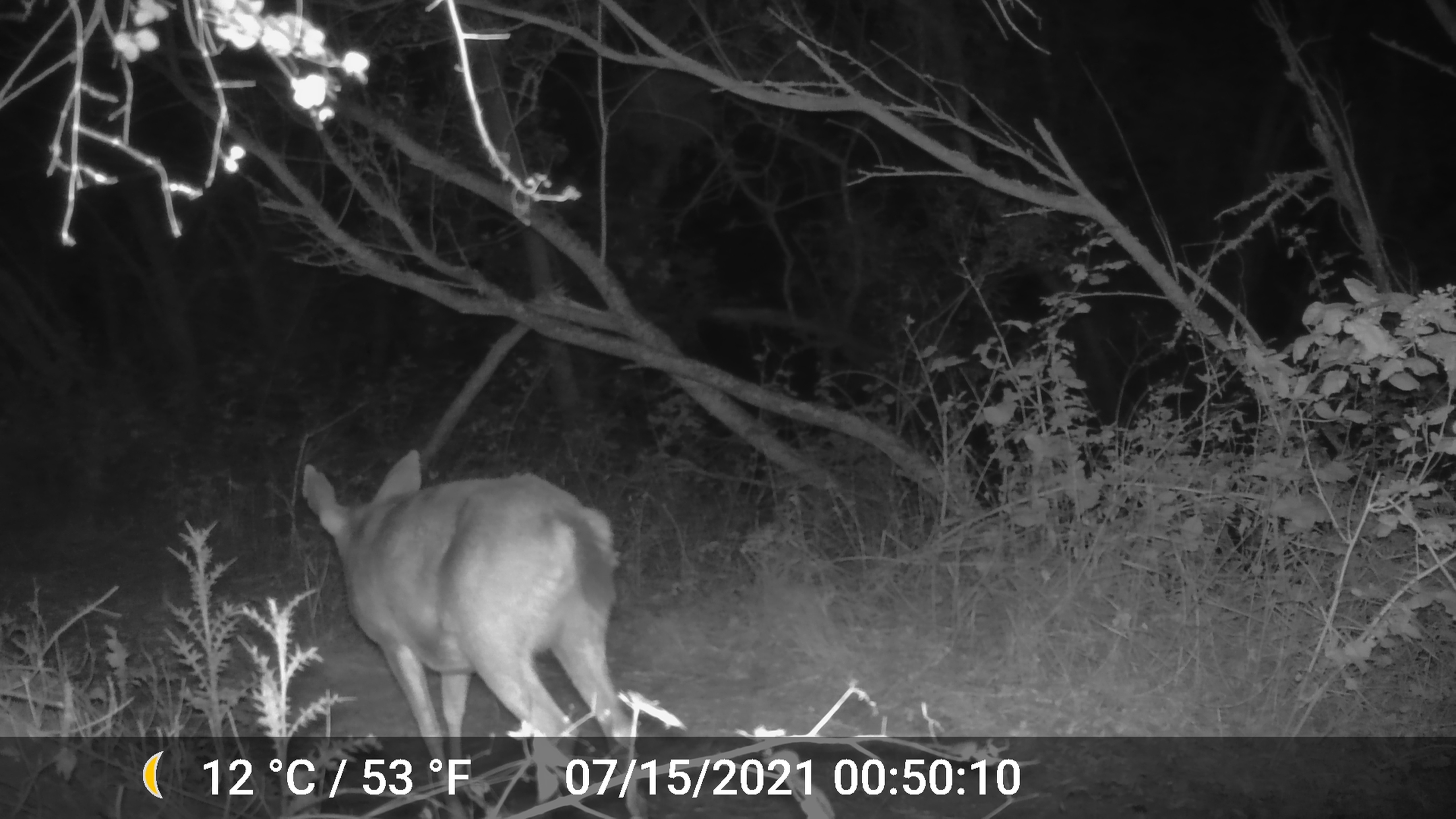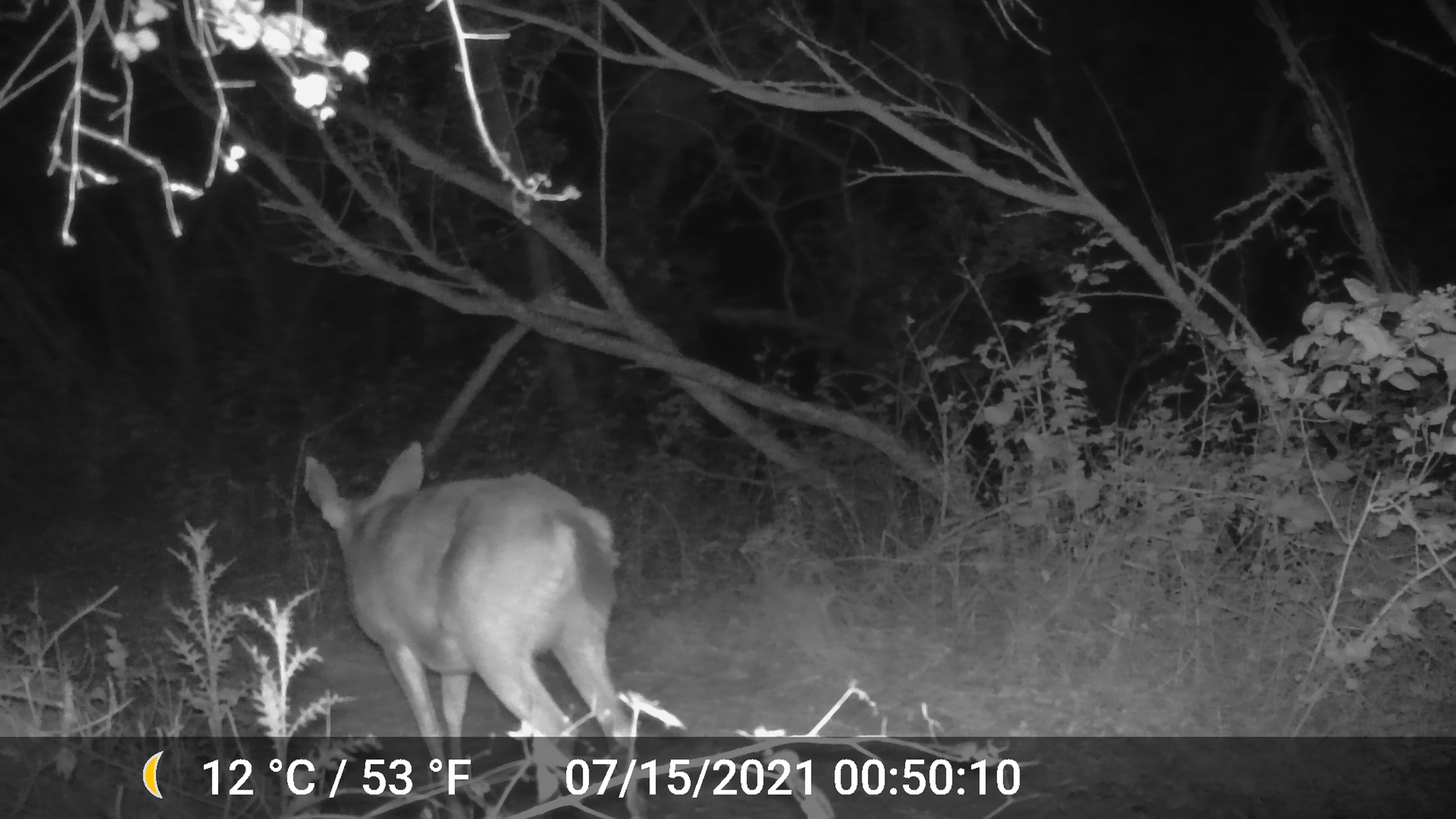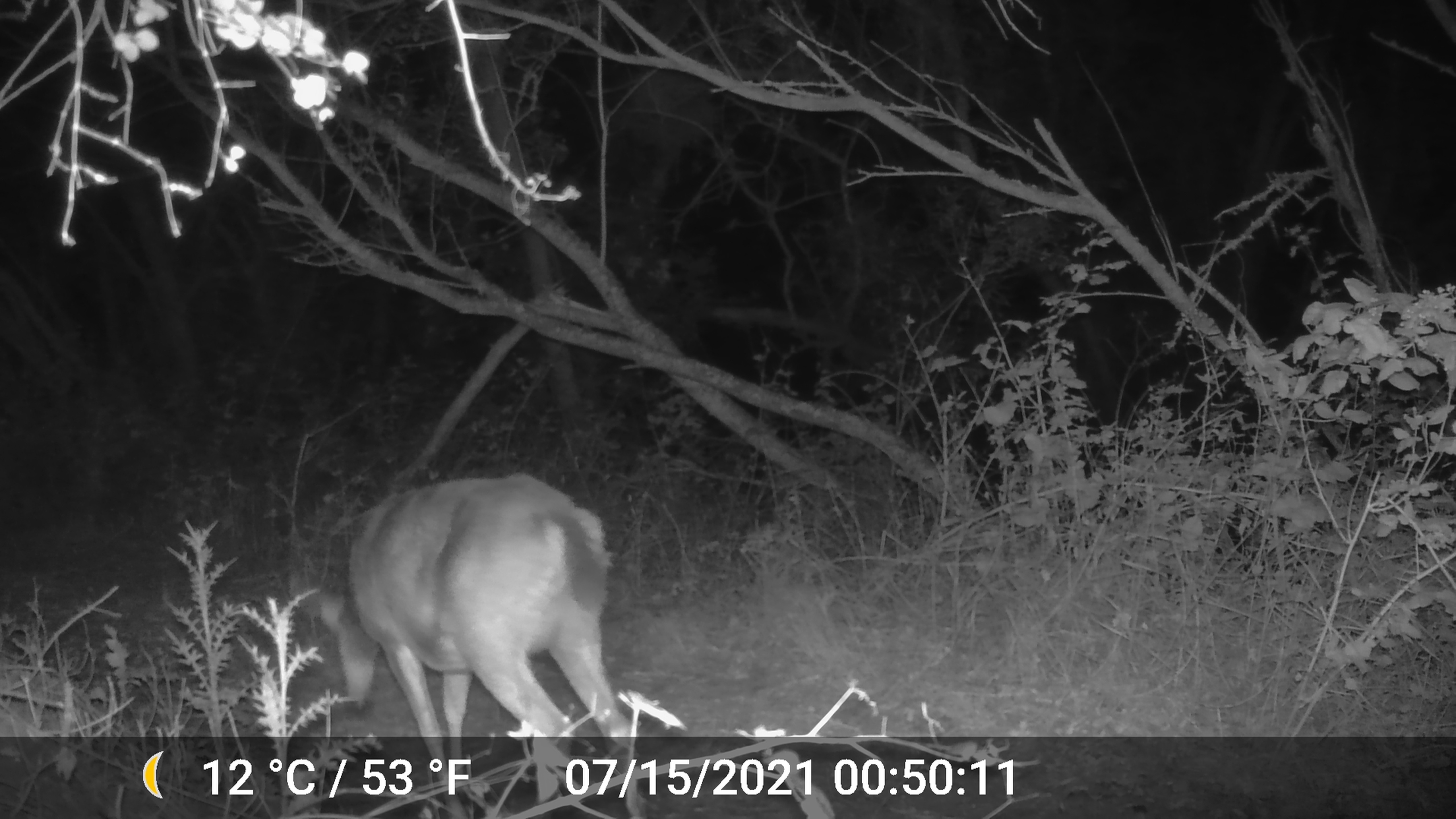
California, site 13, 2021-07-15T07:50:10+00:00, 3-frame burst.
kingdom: Animalia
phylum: Chordata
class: Mammalia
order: Artiodactyla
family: Cervidae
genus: Odocoileus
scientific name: Odocoileus hemionus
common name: mule deer